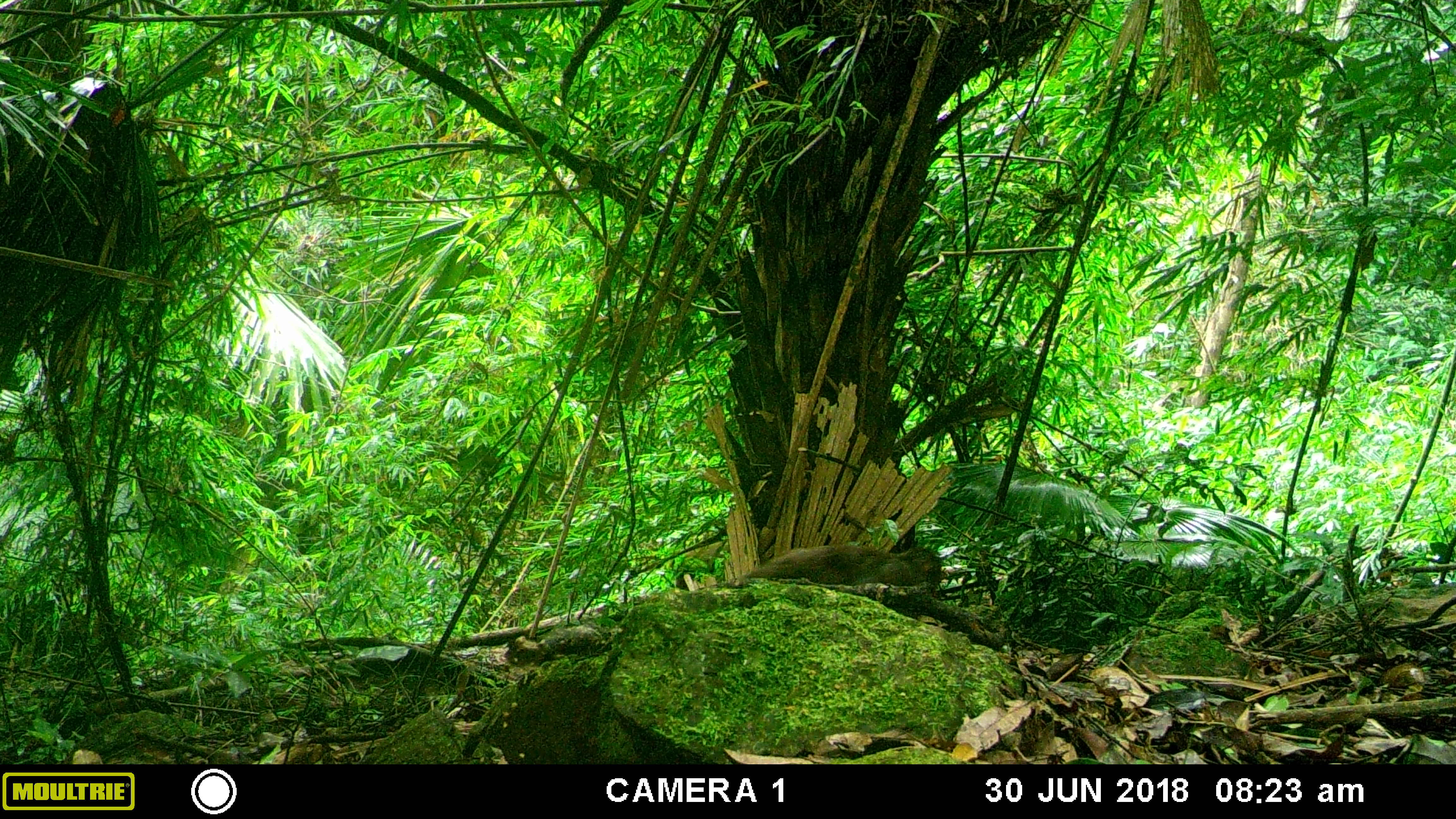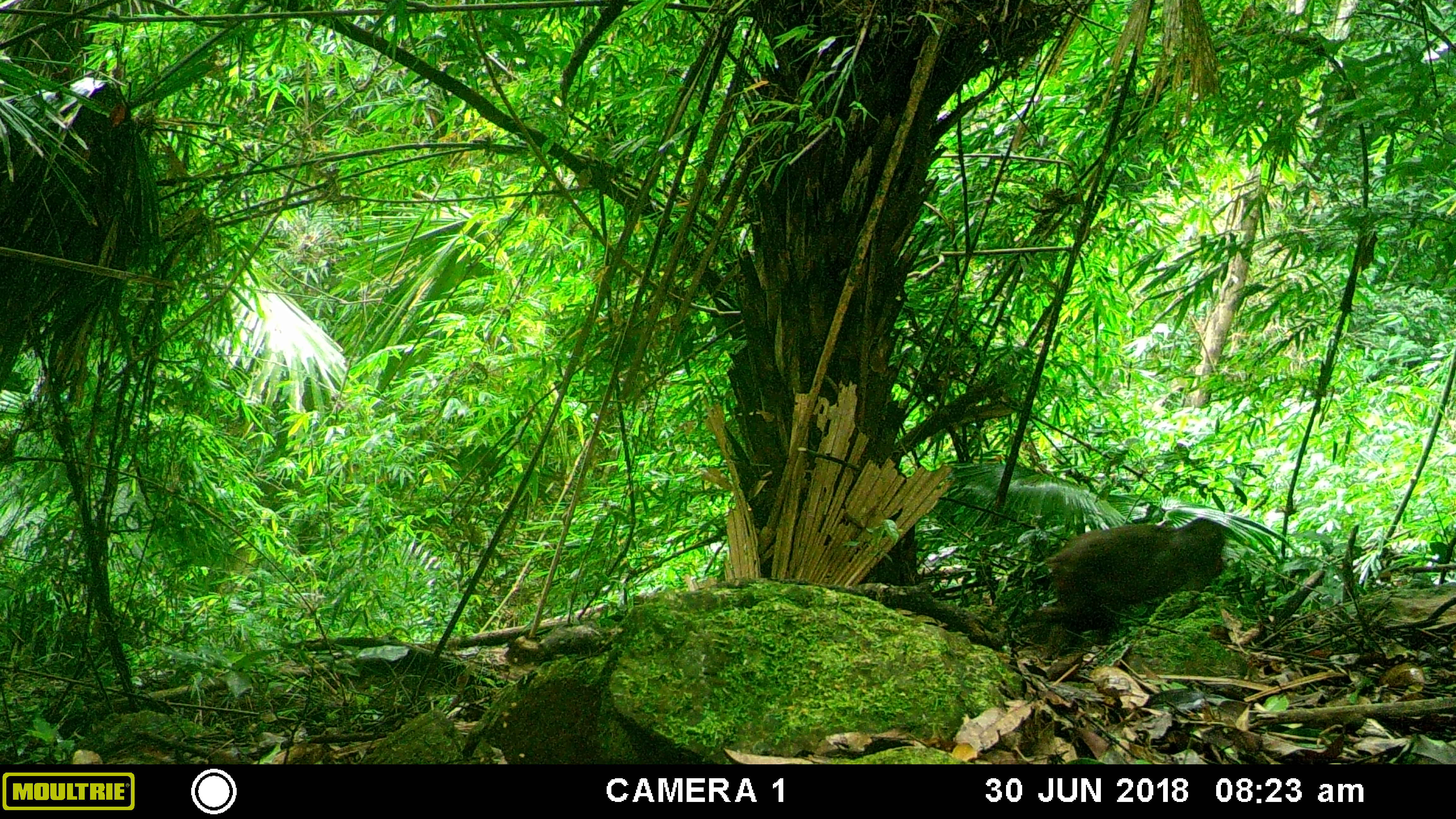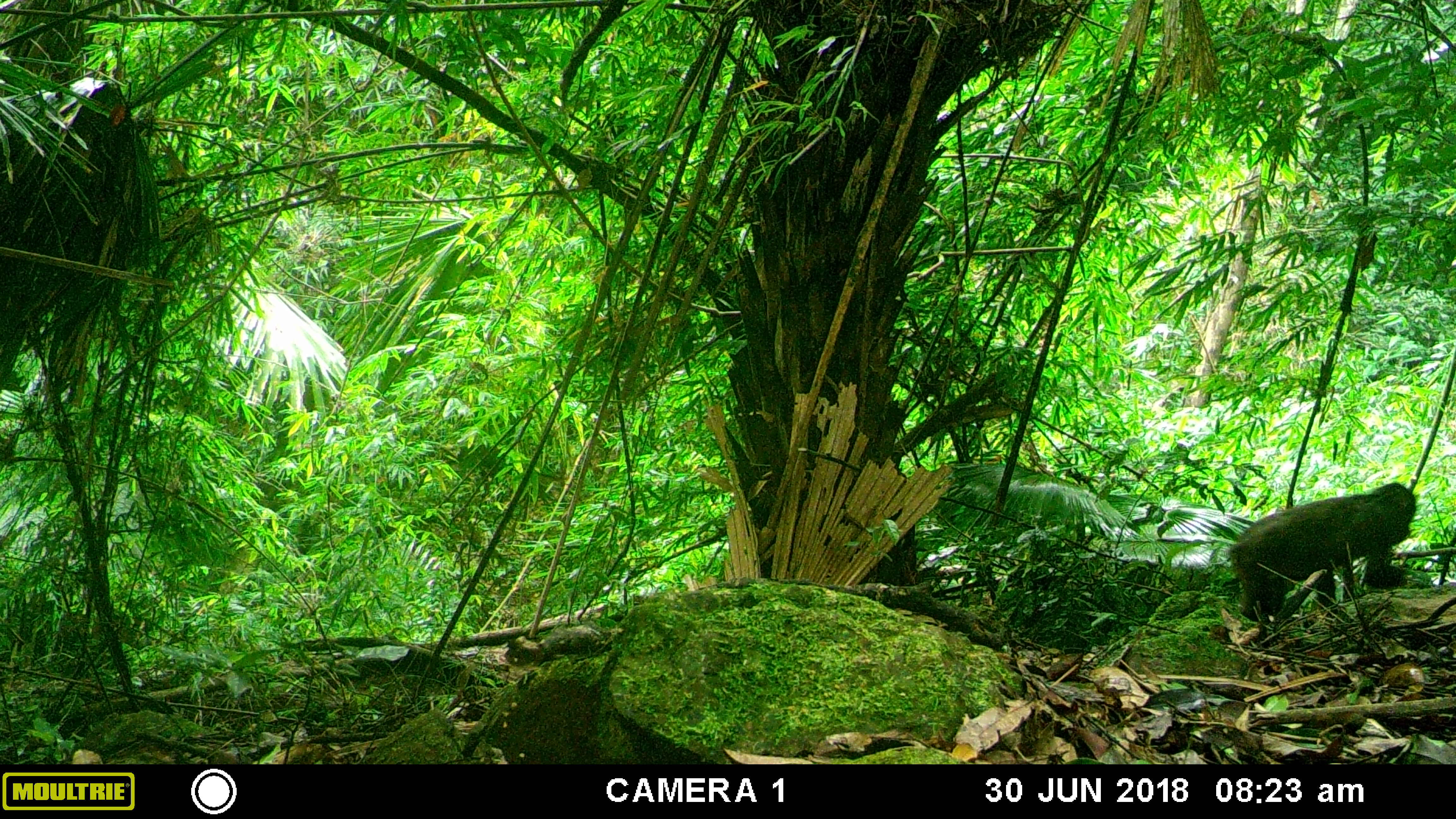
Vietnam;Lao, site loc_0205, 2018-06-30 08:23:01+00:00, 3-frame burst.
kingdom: Animalia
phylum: Chordata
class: Mammalia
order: Primates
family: Cercopithecidae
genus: Macaca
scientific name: Macaca arctoides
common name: stump-tailed macaque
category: stump tailed macaque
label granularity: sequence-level